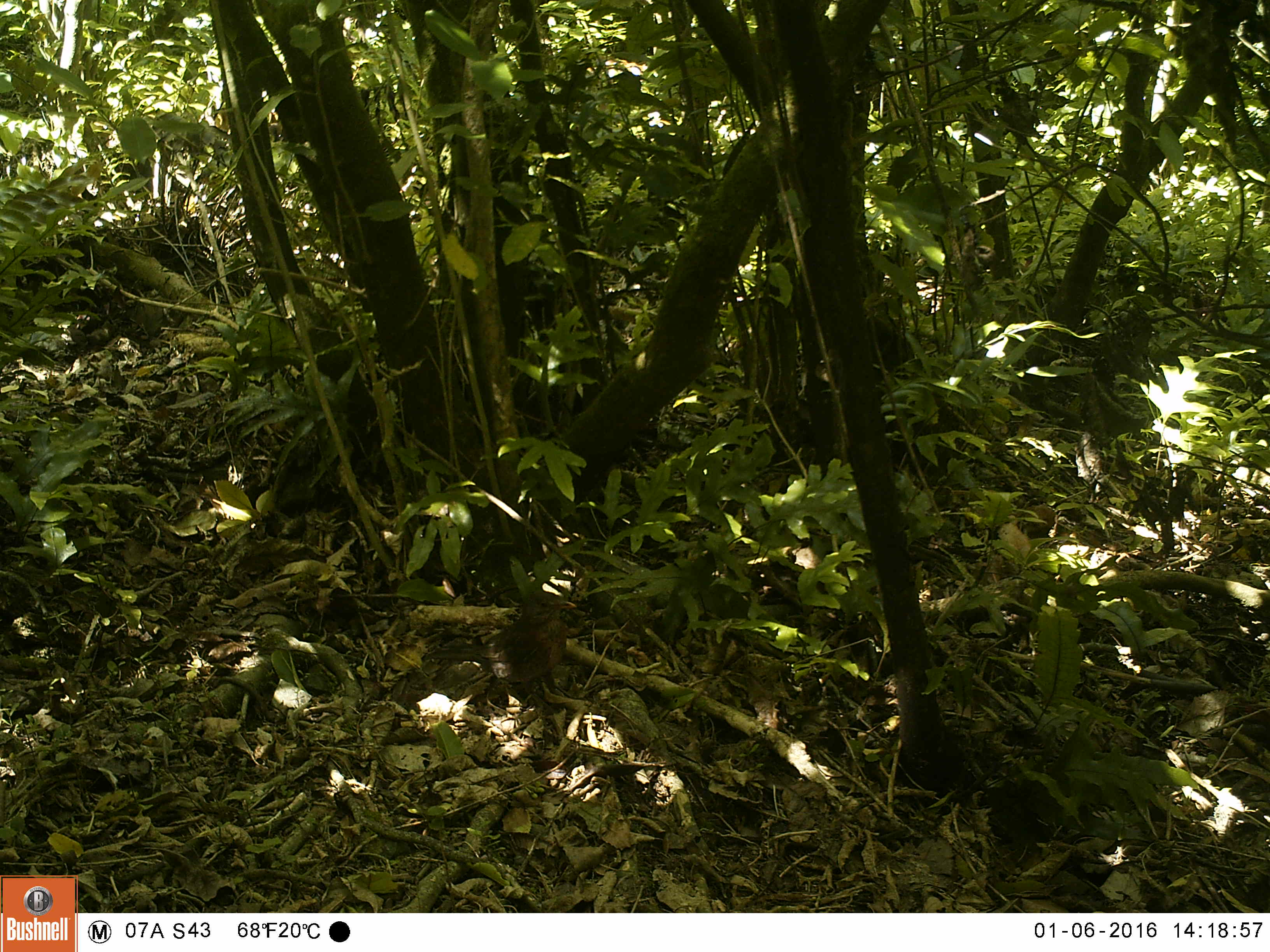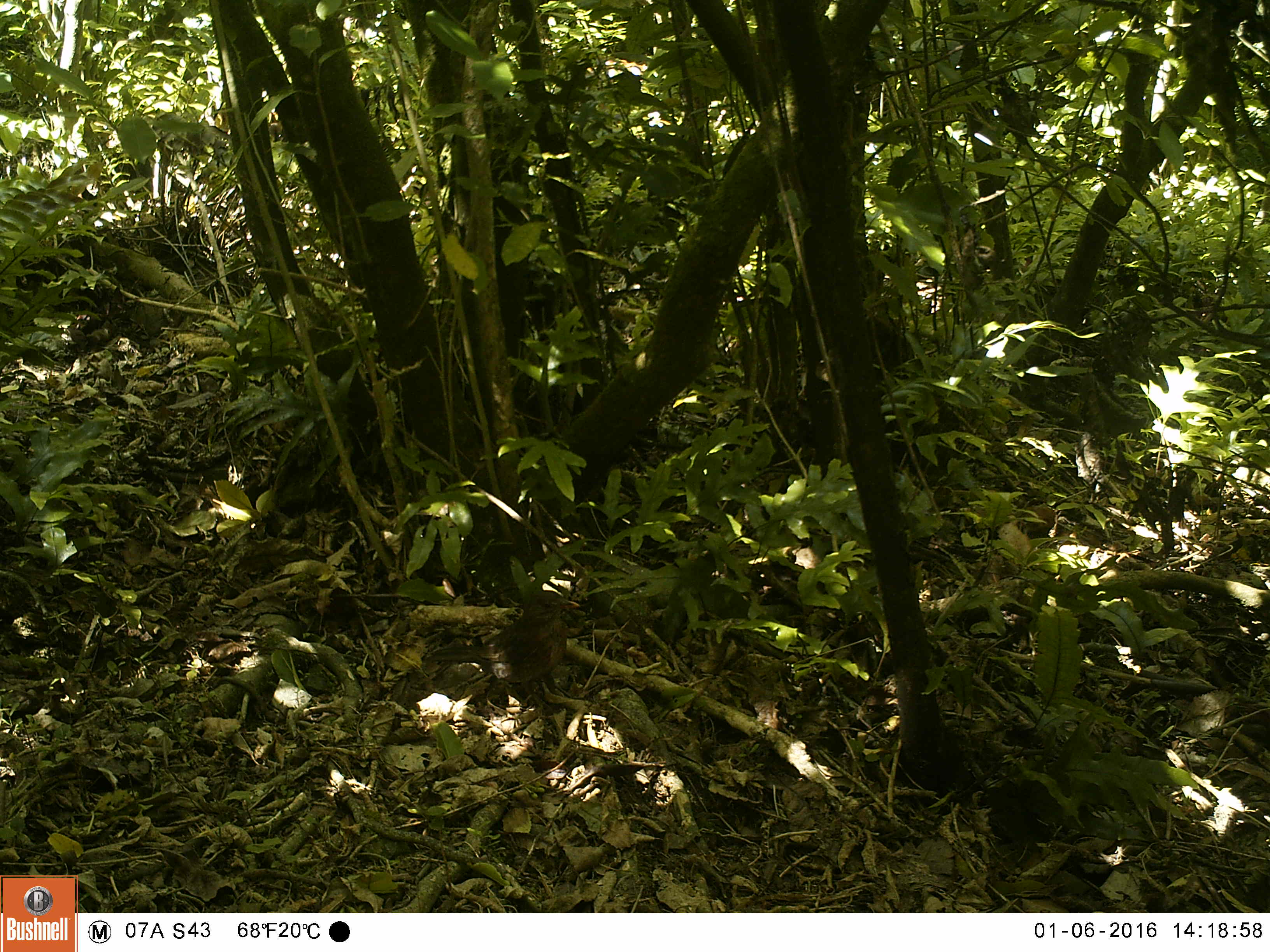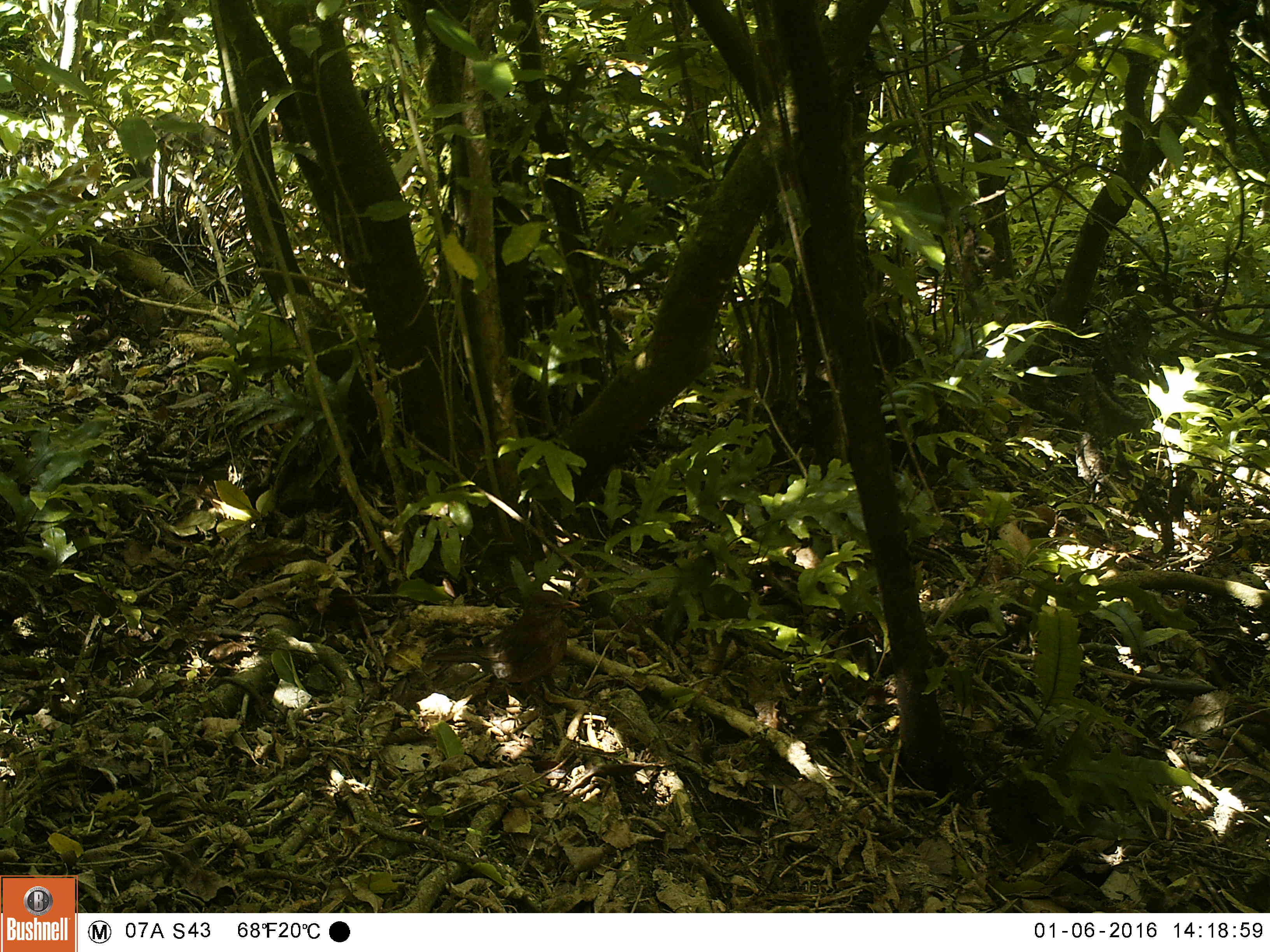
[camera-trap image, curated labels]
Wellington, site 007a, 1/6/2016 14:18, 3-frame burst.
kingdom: Animalia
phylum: Chordata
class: Aves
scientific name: Aves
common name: bird